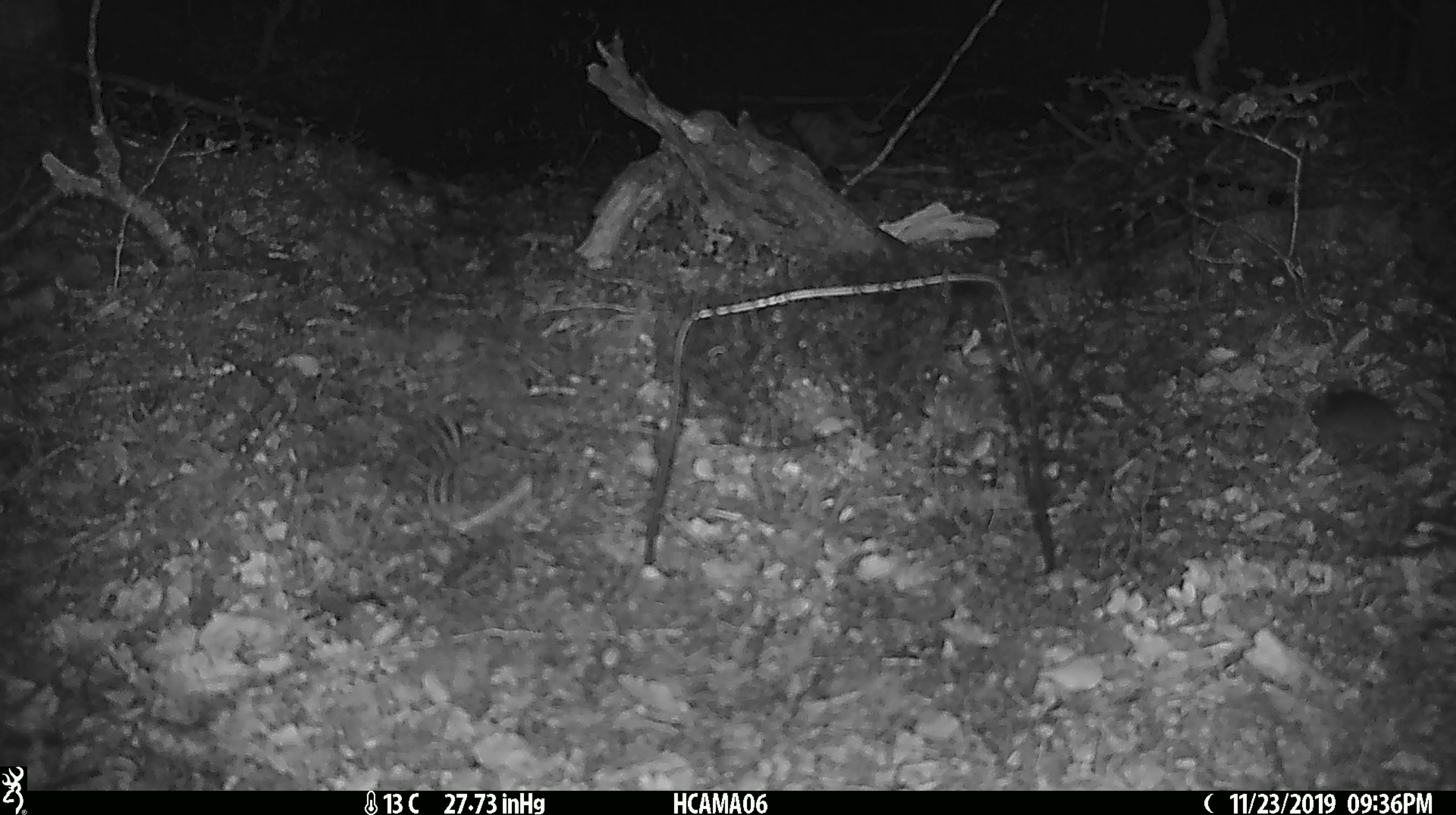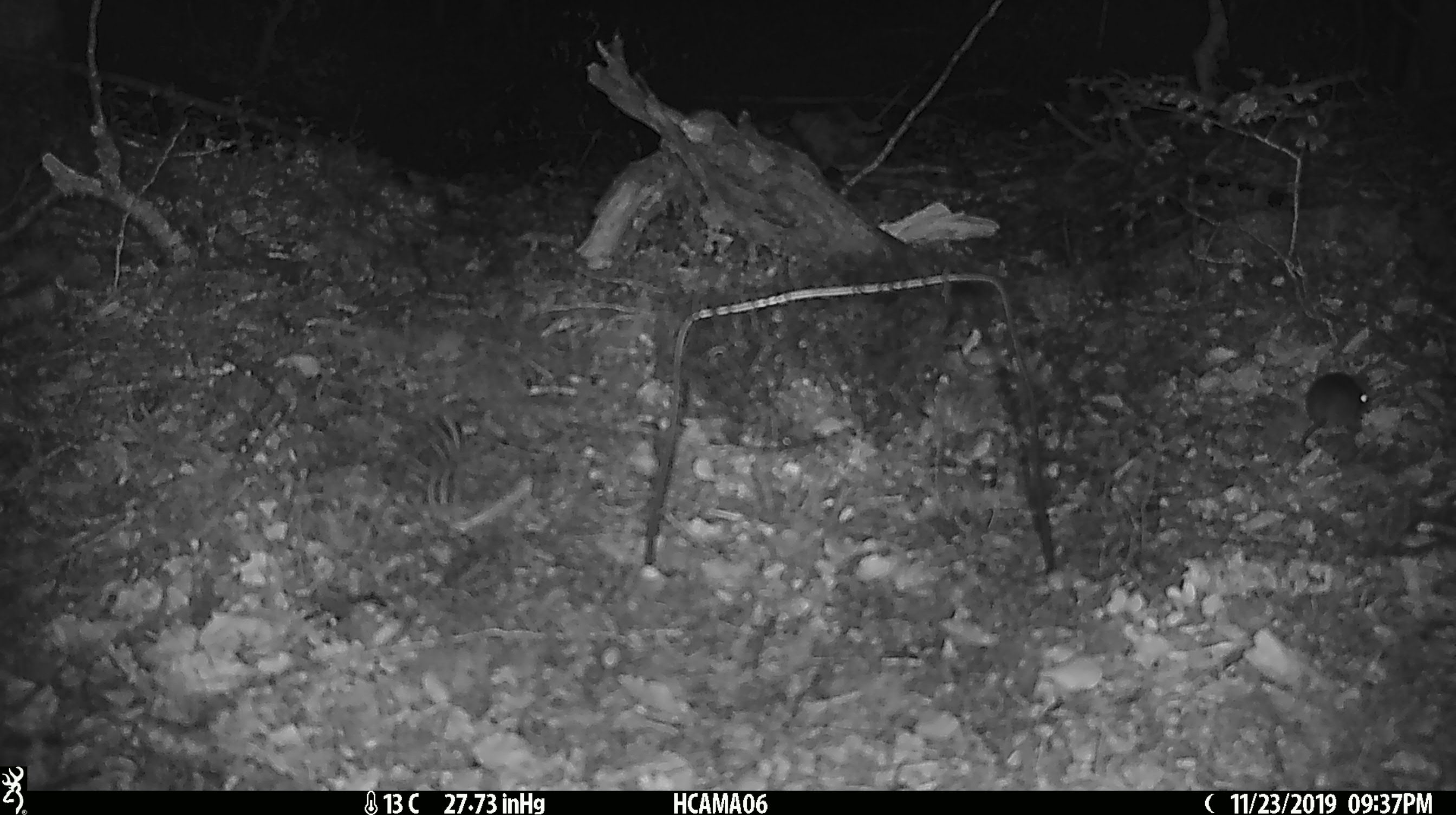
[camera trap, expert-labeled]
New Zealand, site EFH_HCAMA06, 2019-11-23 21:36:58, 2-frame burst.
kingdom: Animalia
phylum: Chordata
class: Mammalia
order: Rodentia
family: Muridae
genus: Mus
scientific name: Mus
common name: mouse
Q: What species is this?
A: Mouse (Mus).